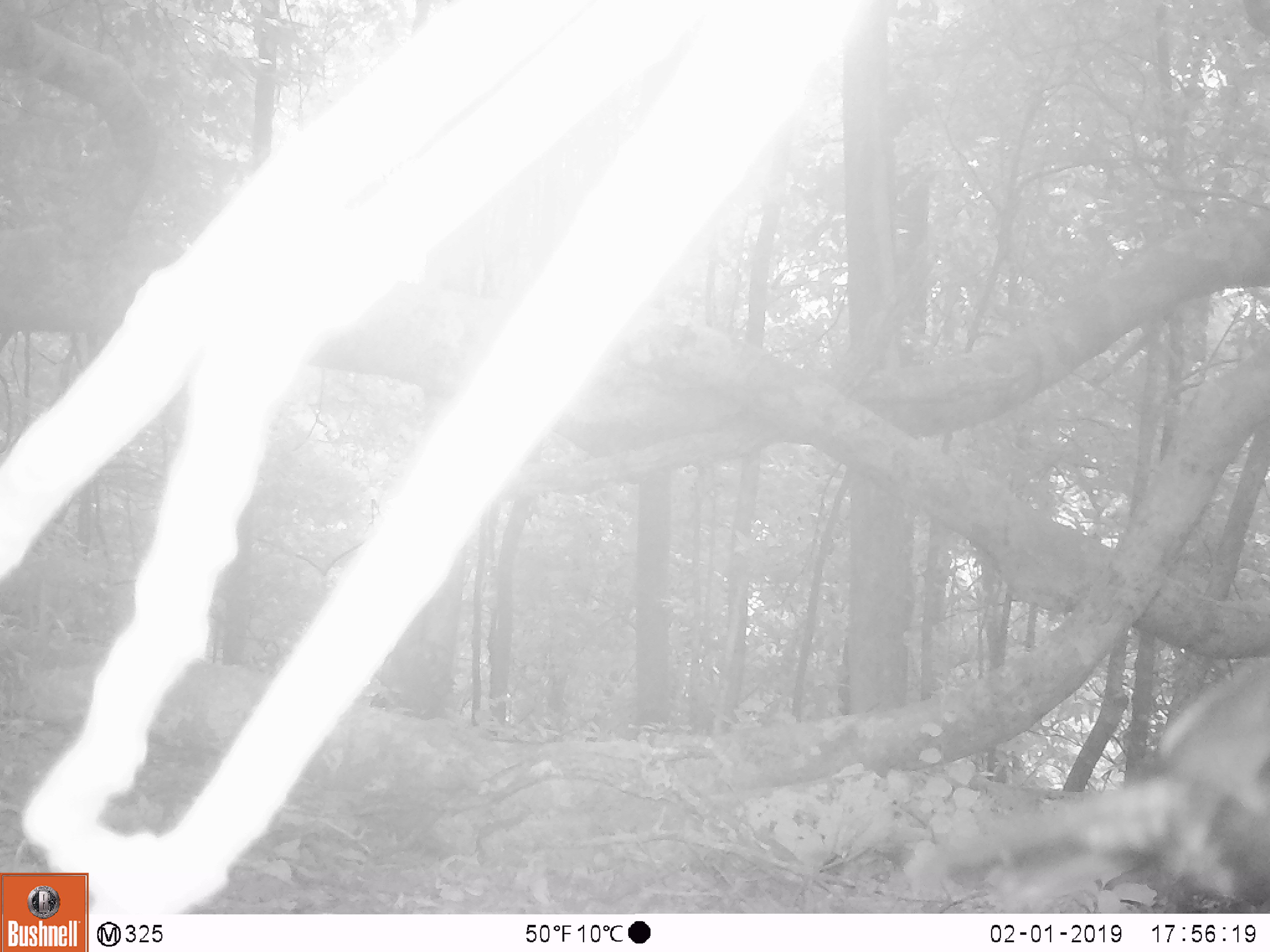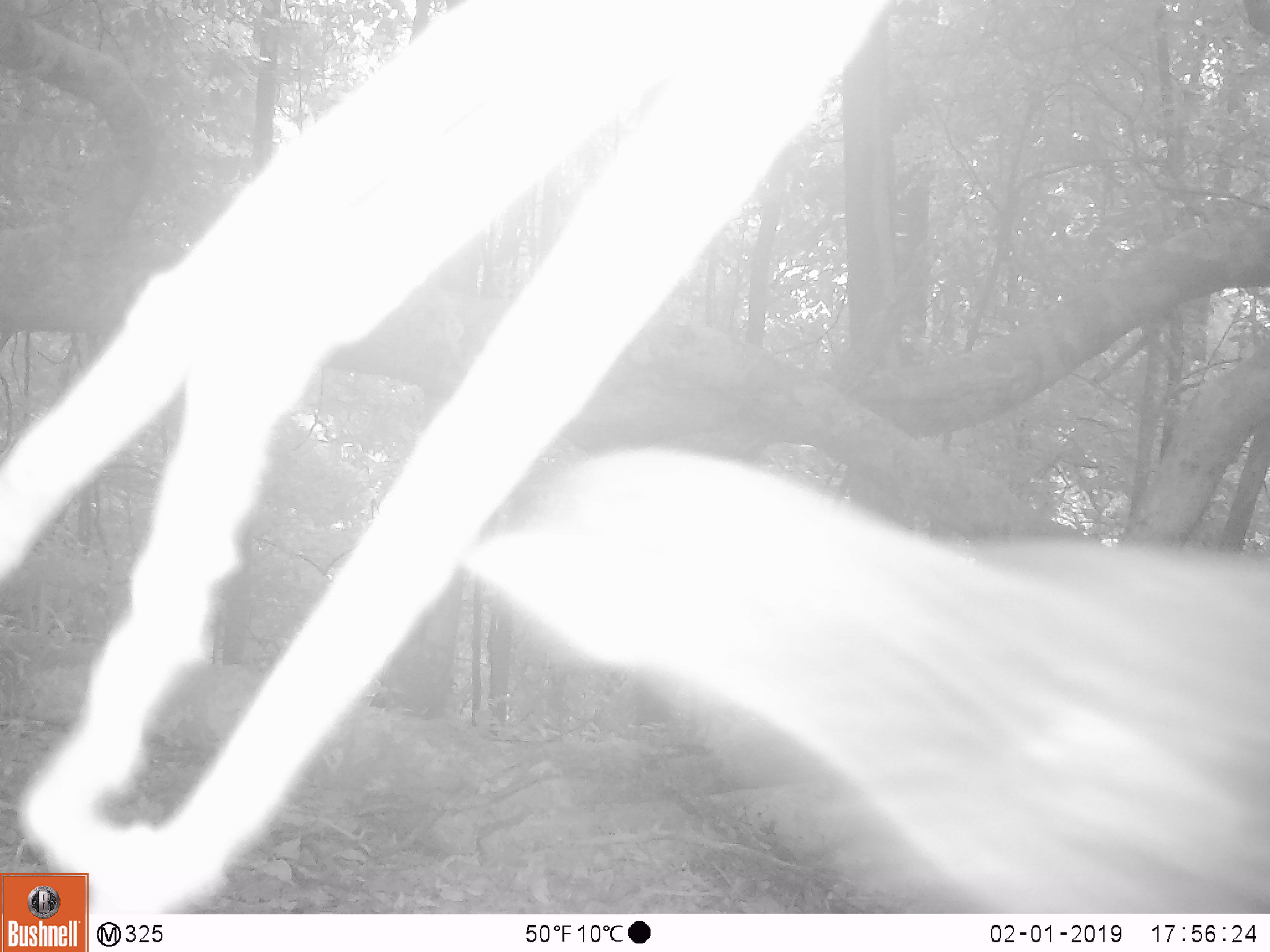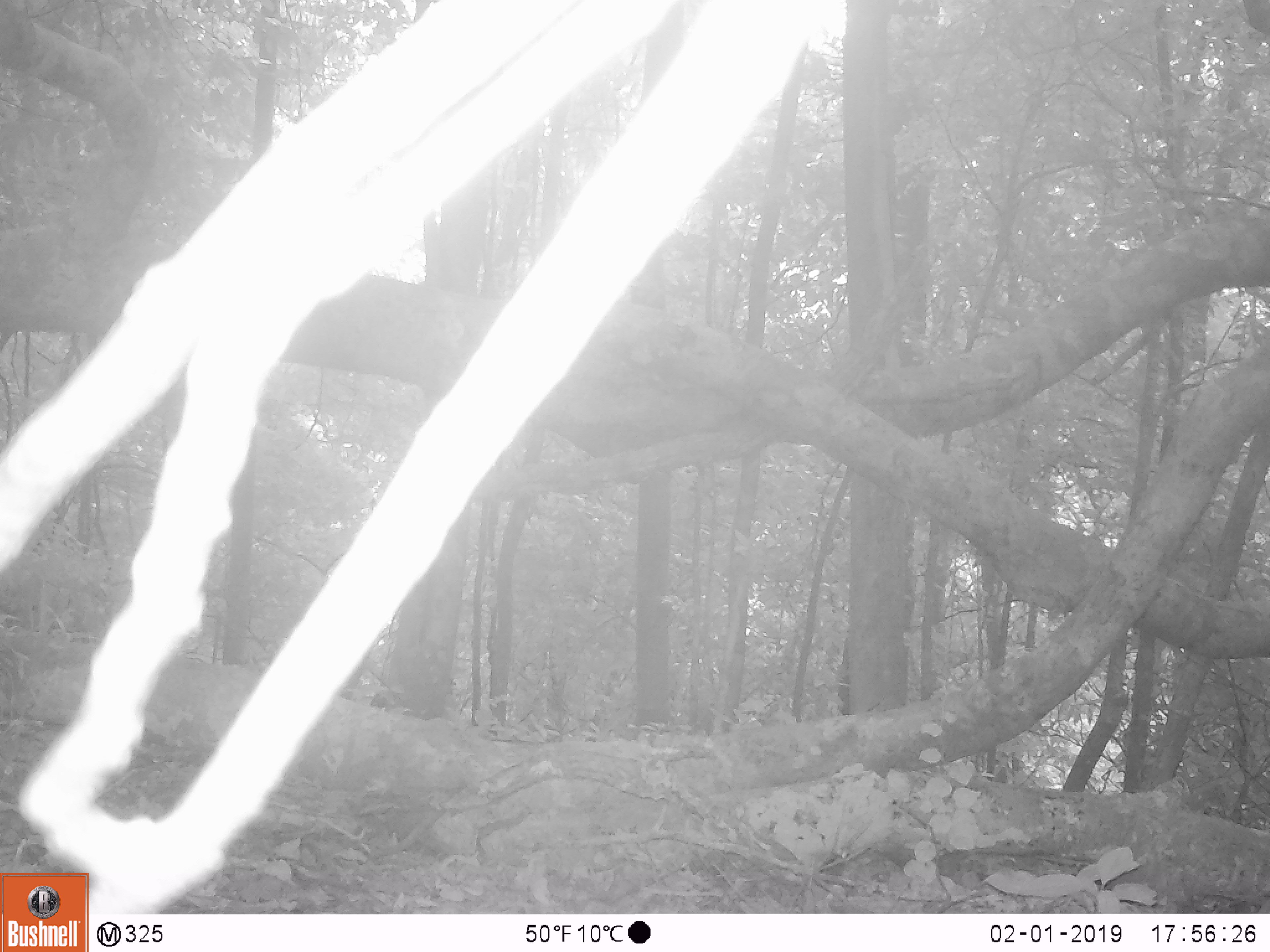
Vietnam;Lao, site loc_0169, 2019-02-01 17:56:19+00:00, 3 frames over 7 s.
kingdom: Animalia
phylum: Chordata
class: Aves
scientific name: Aves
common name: bird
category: unidentified bird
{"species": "unidentified bird (bird) (Aves)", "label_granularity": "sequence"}